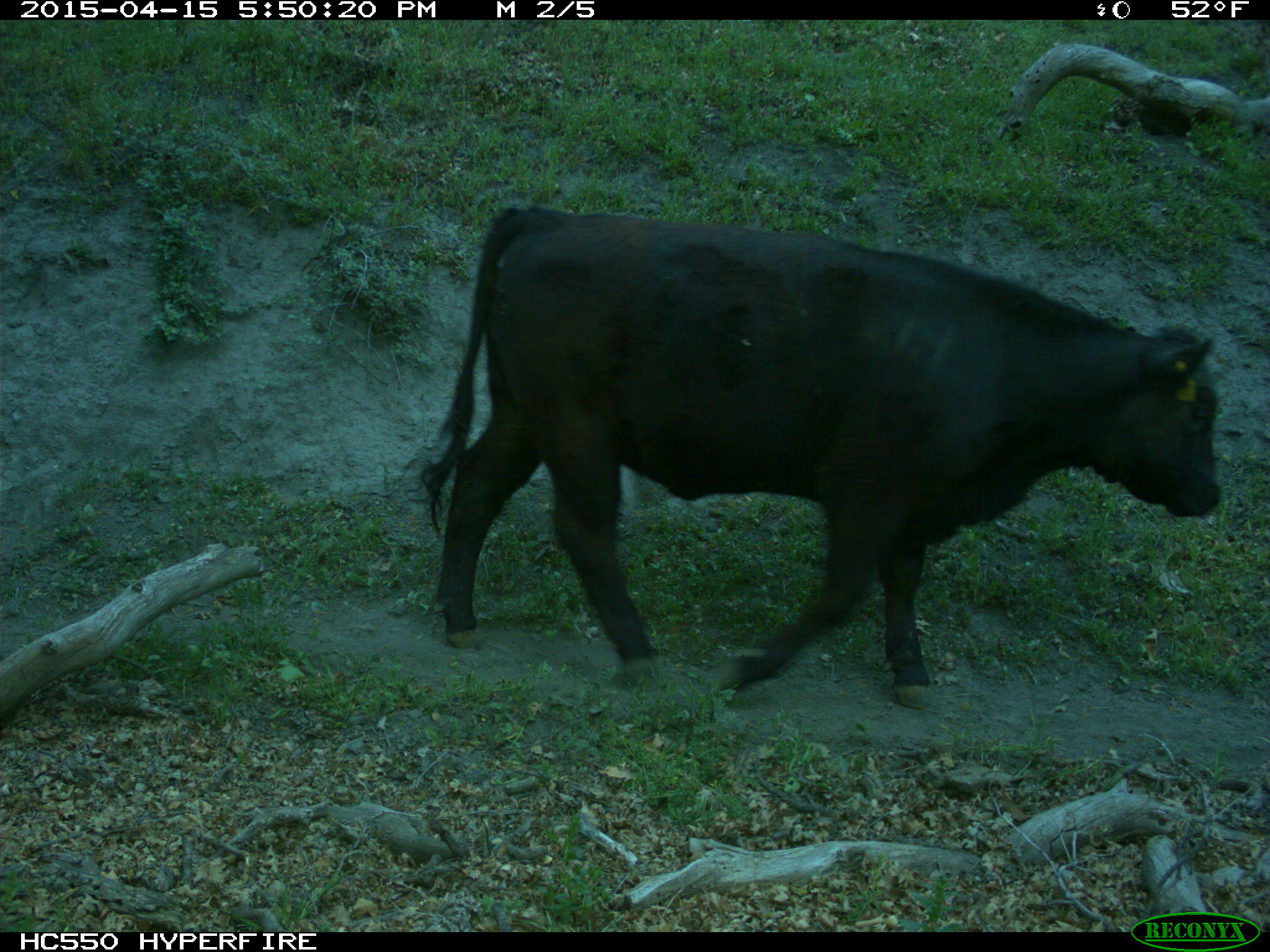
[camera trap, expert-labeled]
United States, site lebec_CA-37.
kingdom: Animalia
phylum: Chordata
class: Mammalia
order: Artiodactyla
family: Bovidae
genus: Bos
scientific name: Bos taurus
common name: domestic cow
Bos taurus (domestic cow).